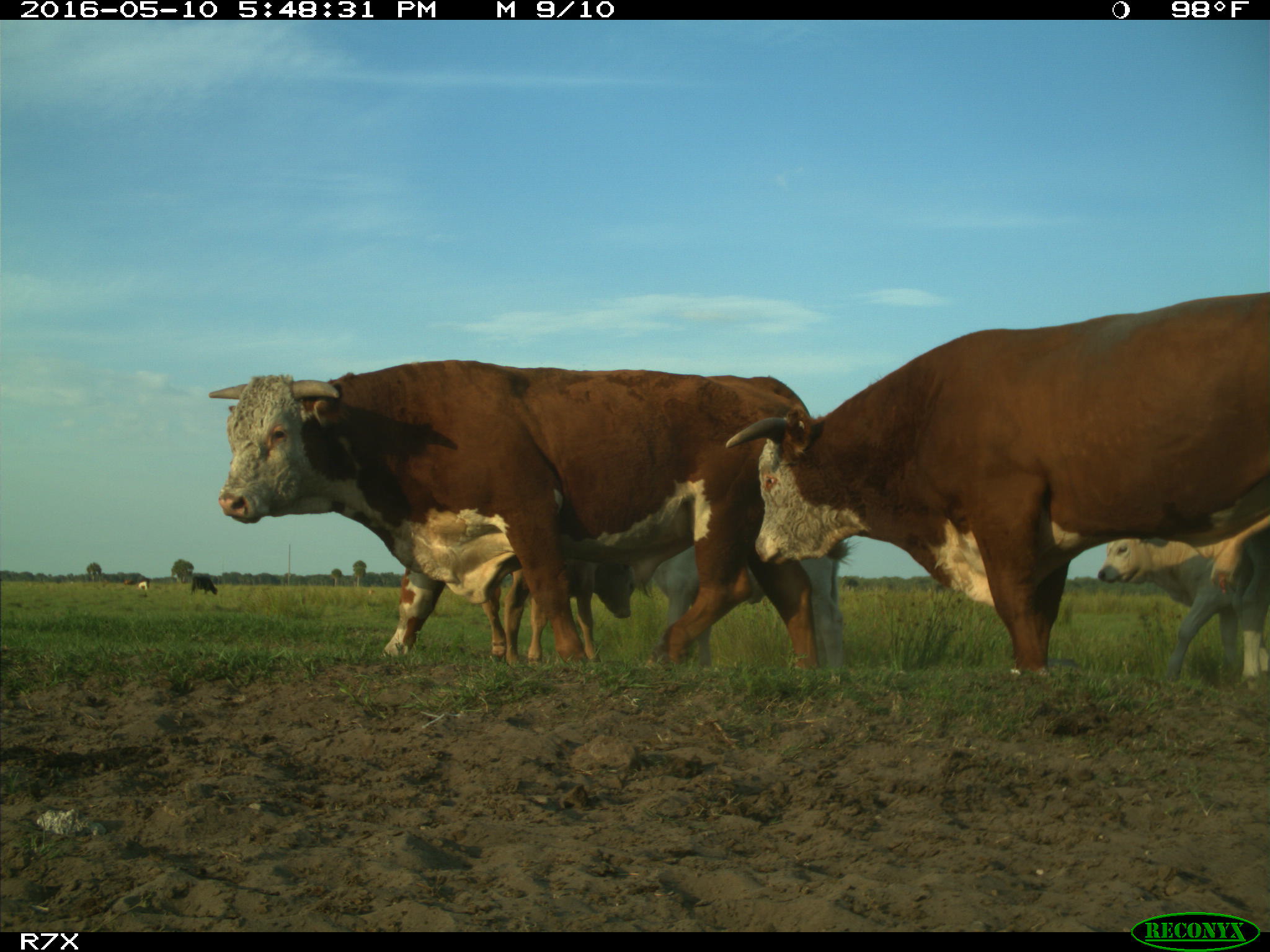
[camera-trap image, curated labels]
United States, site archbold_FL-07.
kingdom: Animalia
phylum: Chordata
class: Mammalia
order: Artiodactyla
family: Bovidae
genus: Bos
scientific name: Bos taurus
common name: domestic cow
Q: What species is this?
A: Bos taurus (domestic cow).